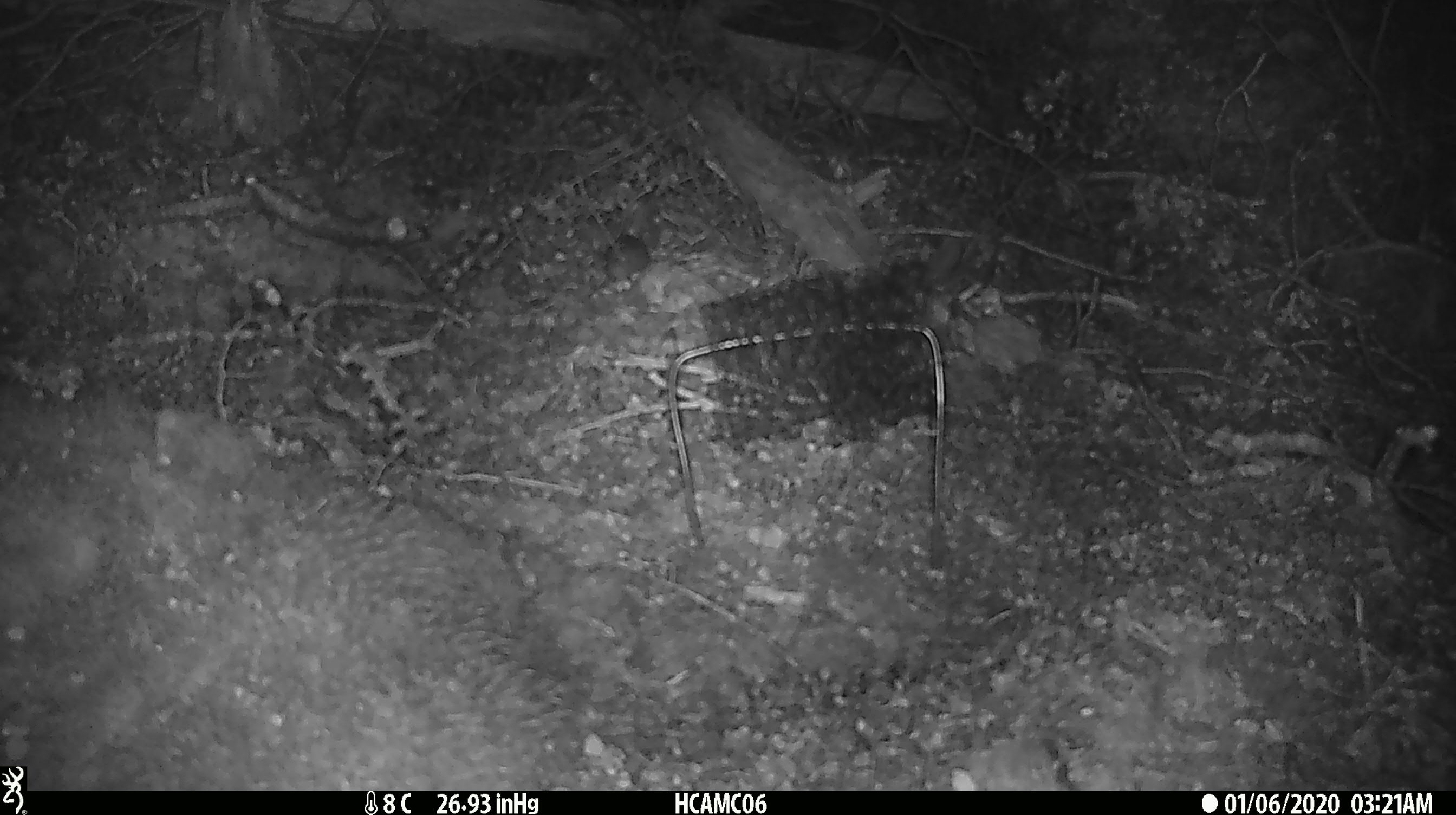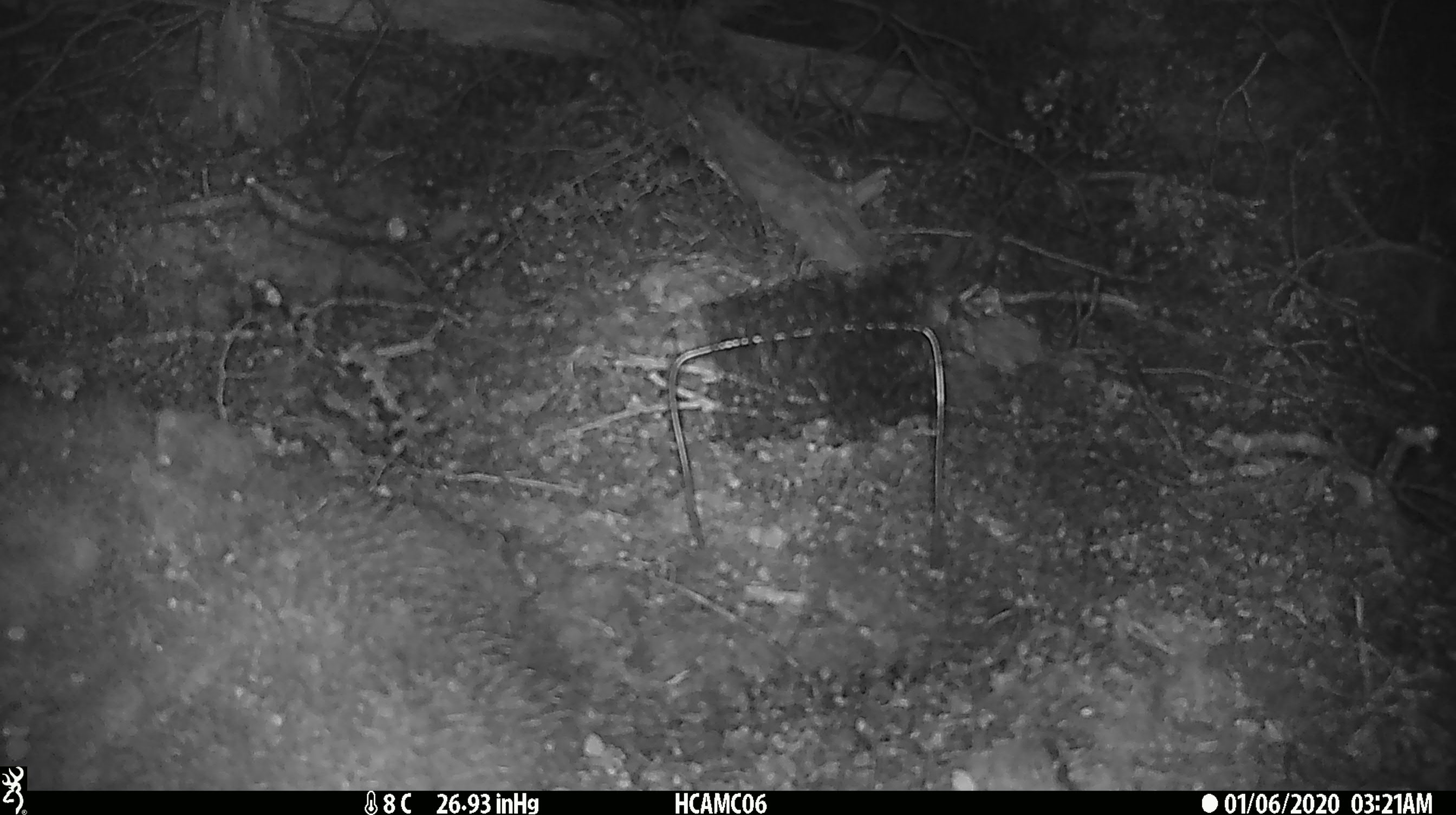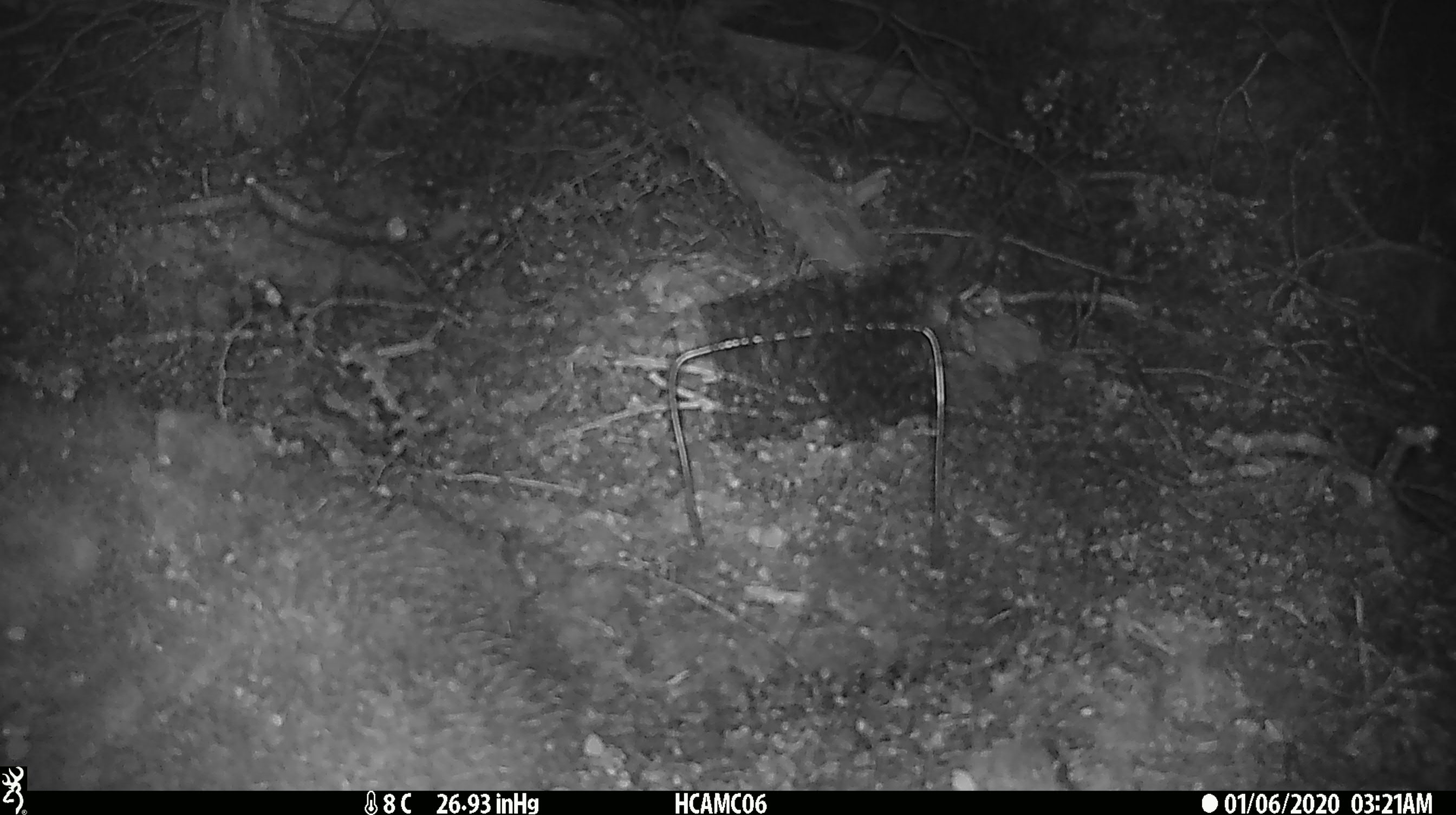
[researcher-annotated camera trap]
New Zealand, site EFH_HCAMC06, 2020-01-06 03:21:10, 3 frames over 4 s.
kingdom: Animalia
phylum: Chordata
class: Mammalia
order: Rodentia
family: Muridae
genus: Mus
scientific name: Mus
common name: mouse